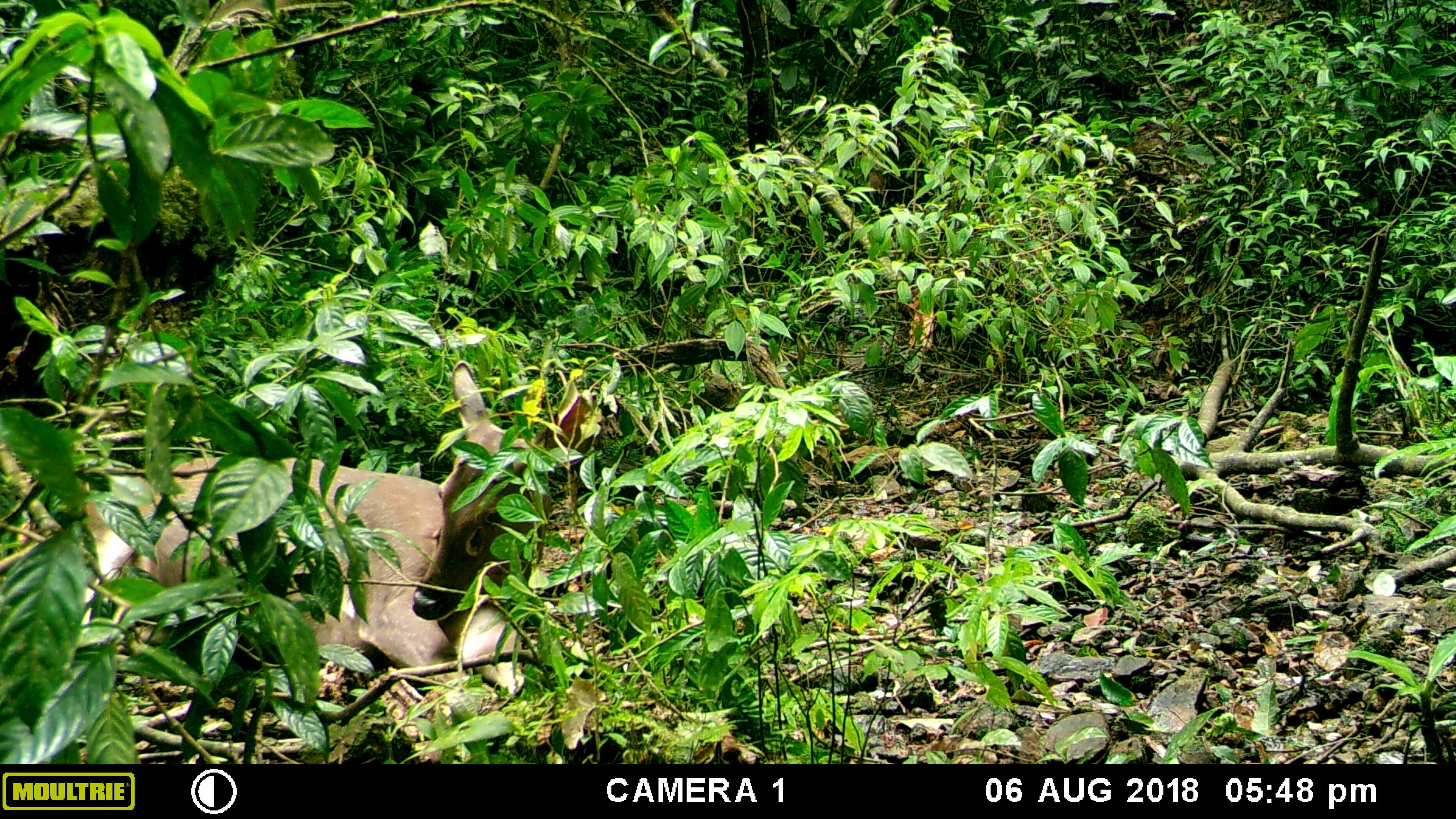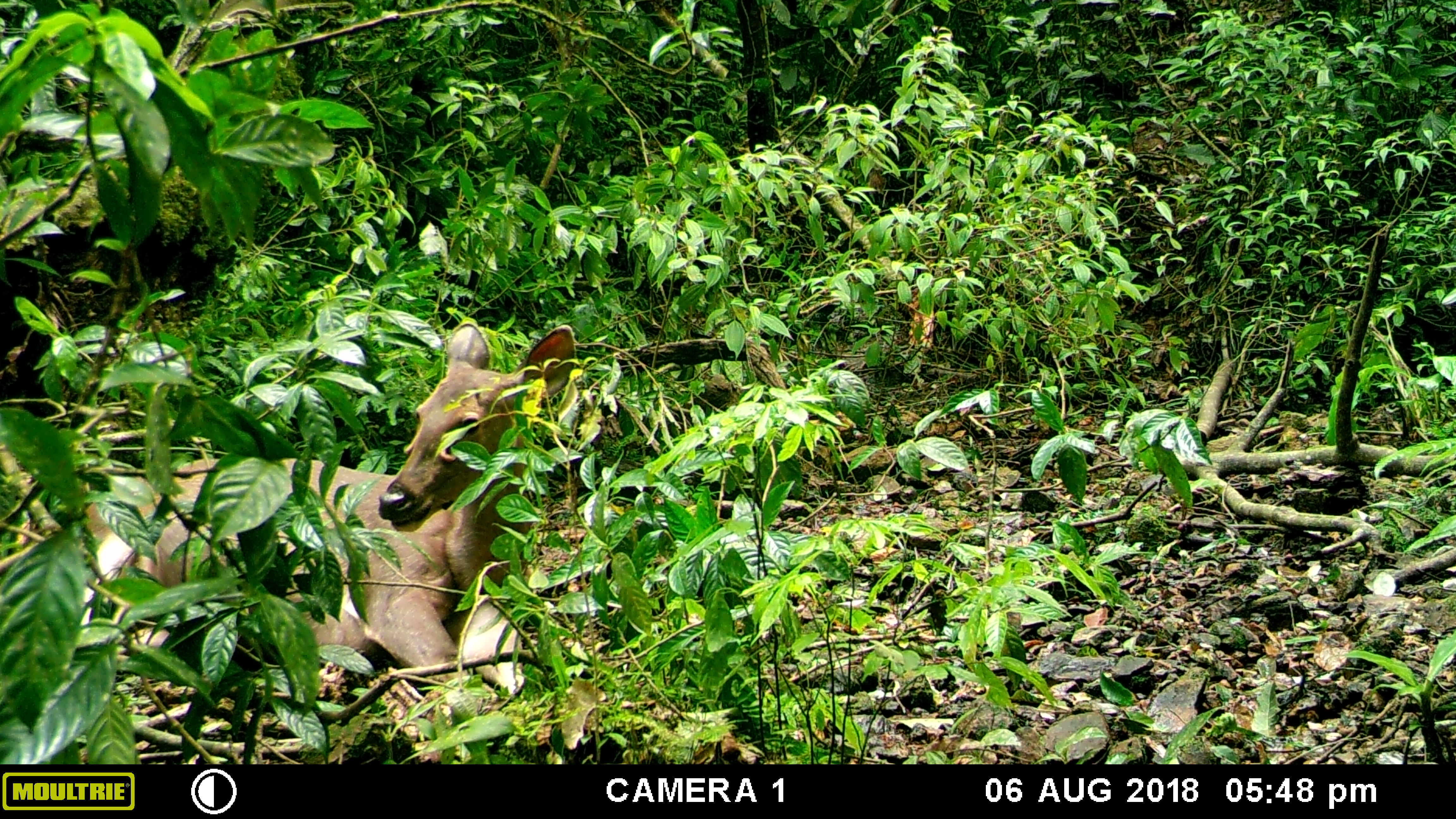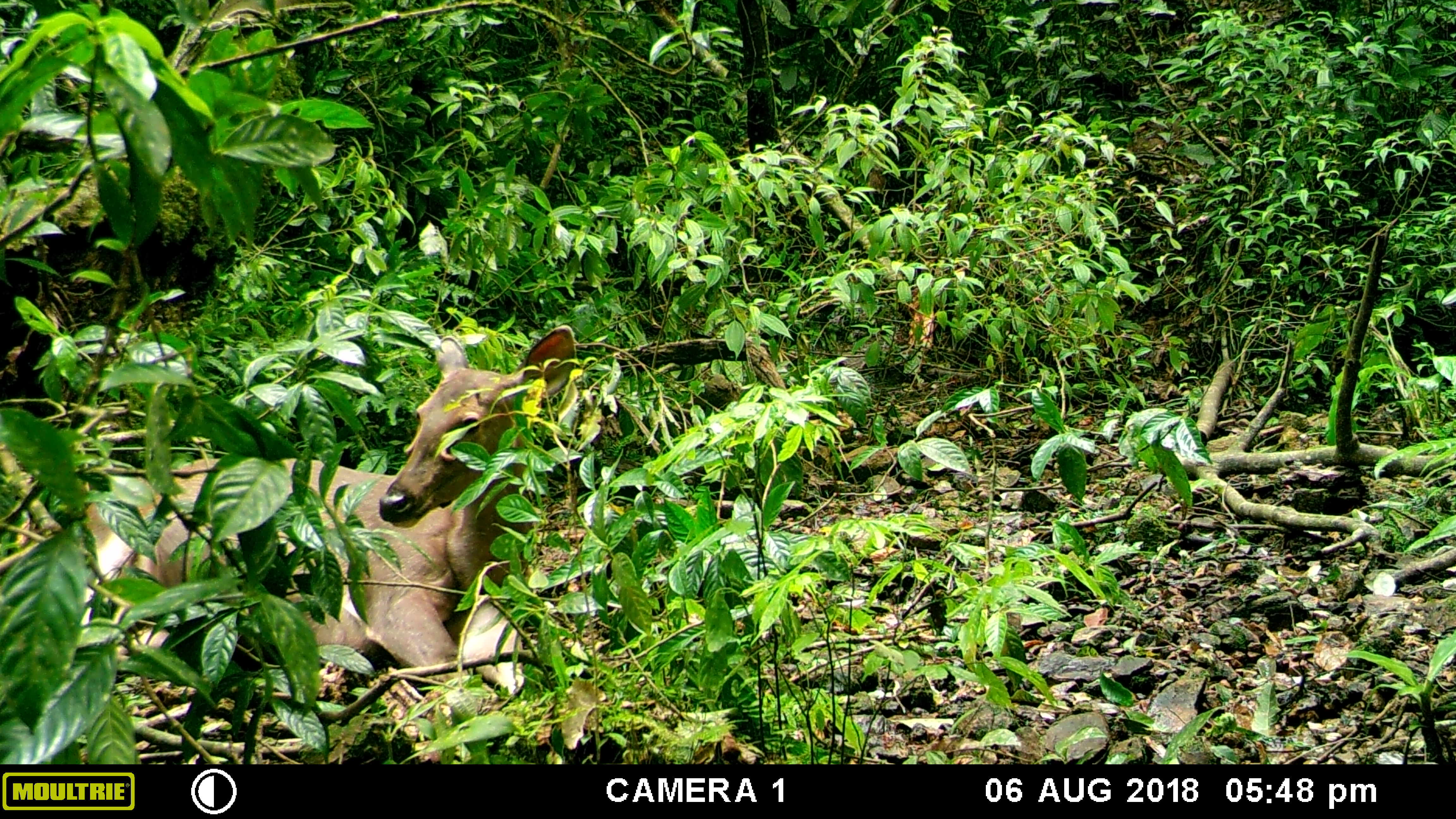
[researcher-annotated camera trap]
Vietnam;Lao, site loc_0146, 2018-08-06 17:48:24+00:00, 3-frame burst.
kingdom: Animalia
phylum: Chordata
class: Mammalia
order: Artiodactyla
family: Cervidae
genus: Rusa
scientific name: Rusa unicolor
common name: sambar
Sambar (Rusa unicolor). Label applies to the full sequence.